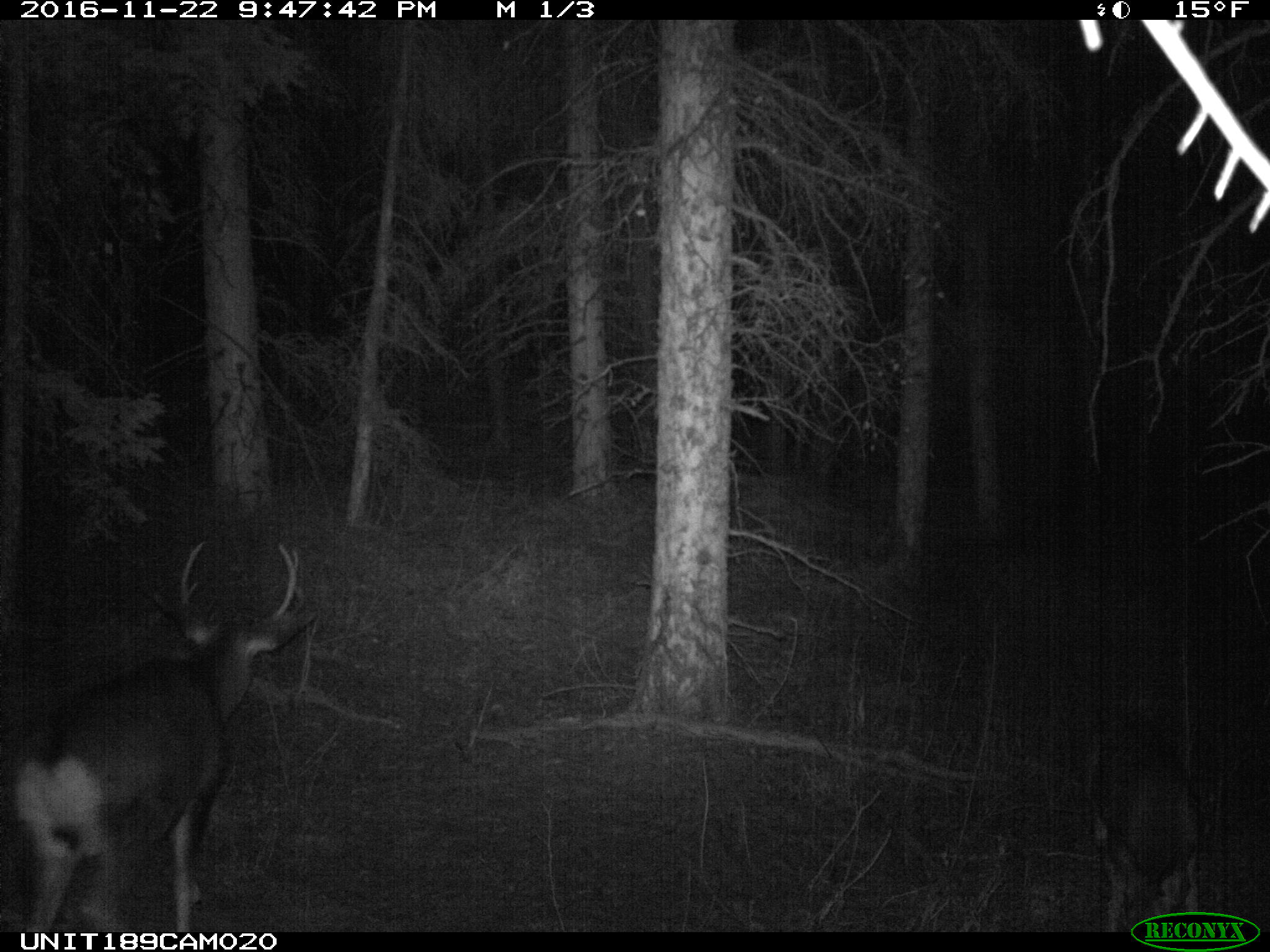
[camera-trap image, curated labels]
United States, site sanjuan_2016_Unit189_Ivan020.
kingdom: Animalia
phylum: Chordata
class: Mammalia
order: Artiodactyla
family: Cervidae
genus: Odocoileus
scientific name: Odocoileus hemionus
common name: mule deer